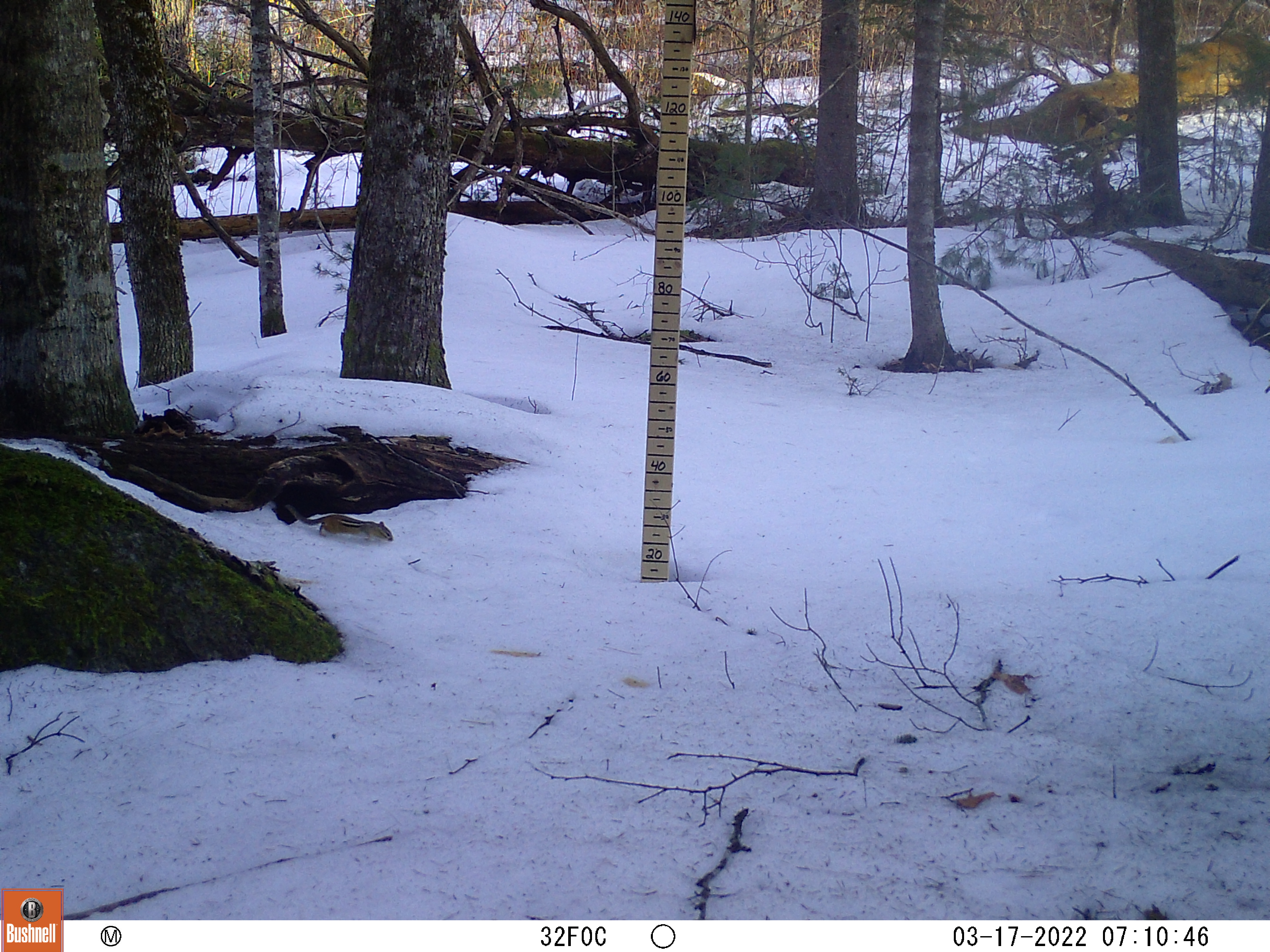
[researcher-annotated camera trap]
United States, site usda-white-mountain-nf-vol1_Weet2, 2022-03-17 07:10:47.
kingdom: Animalia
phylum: Chordata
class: Mammalia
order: Rodentia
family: Sciuridae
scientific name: Tamiini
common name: chipmunk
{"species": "chipmunk (Tamiini)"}